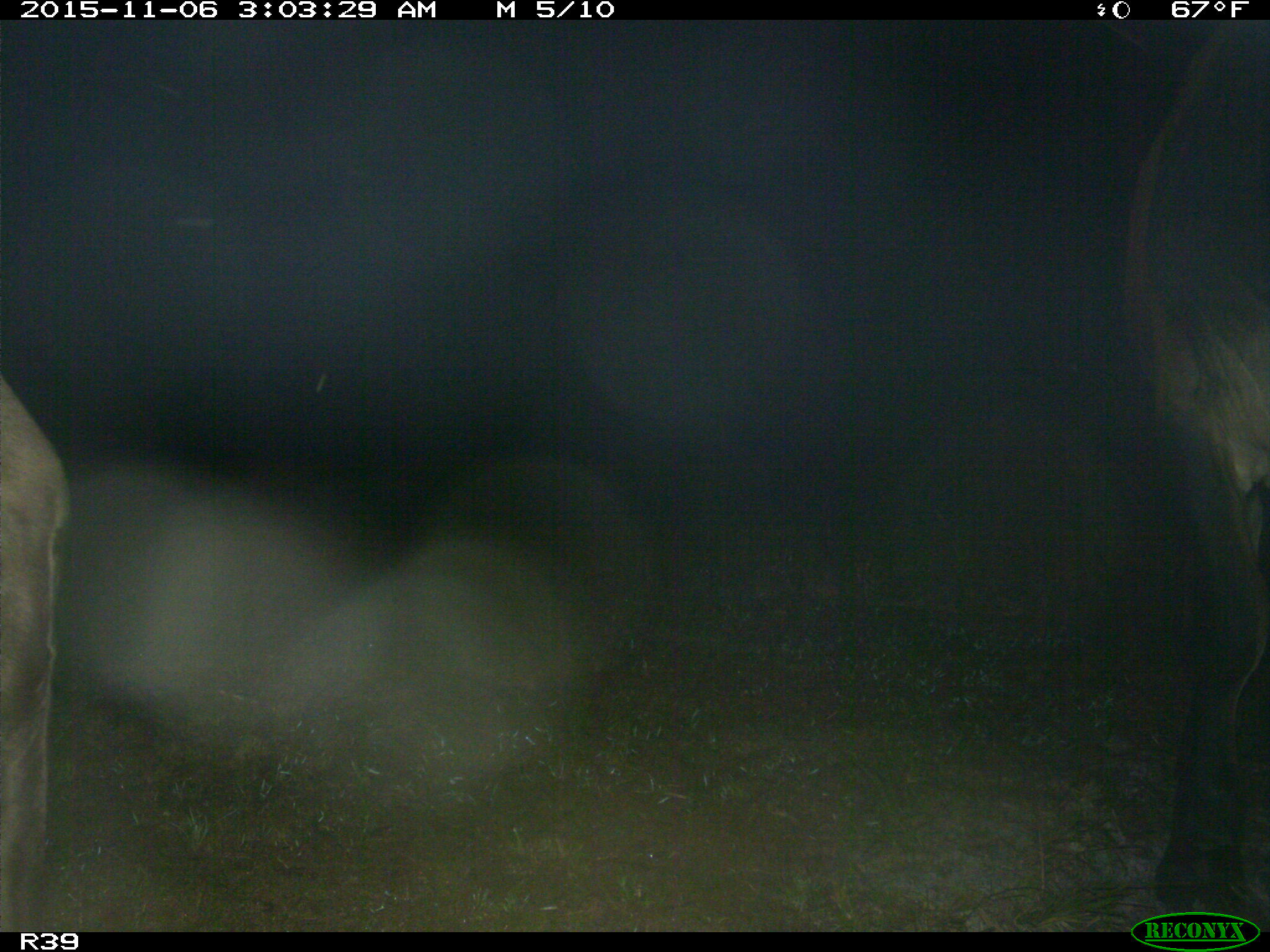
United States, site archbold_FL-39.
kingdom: Animalia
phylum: Chordata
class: Mammalia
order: Artiodactyla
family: Bovidae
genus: Bos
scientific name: Bos taurus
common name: domestic cow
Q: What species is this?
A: Bos taurus (domestic cow).